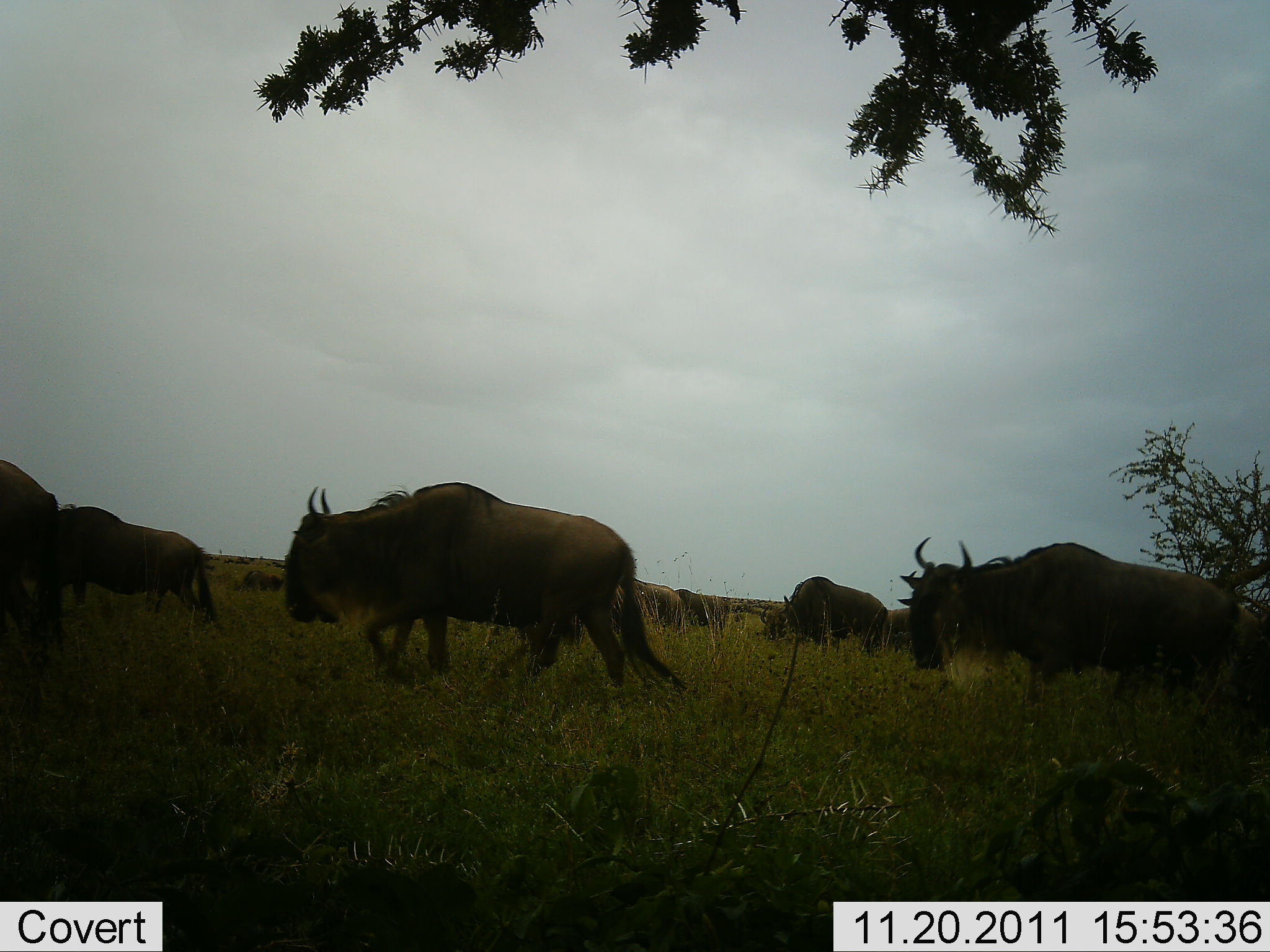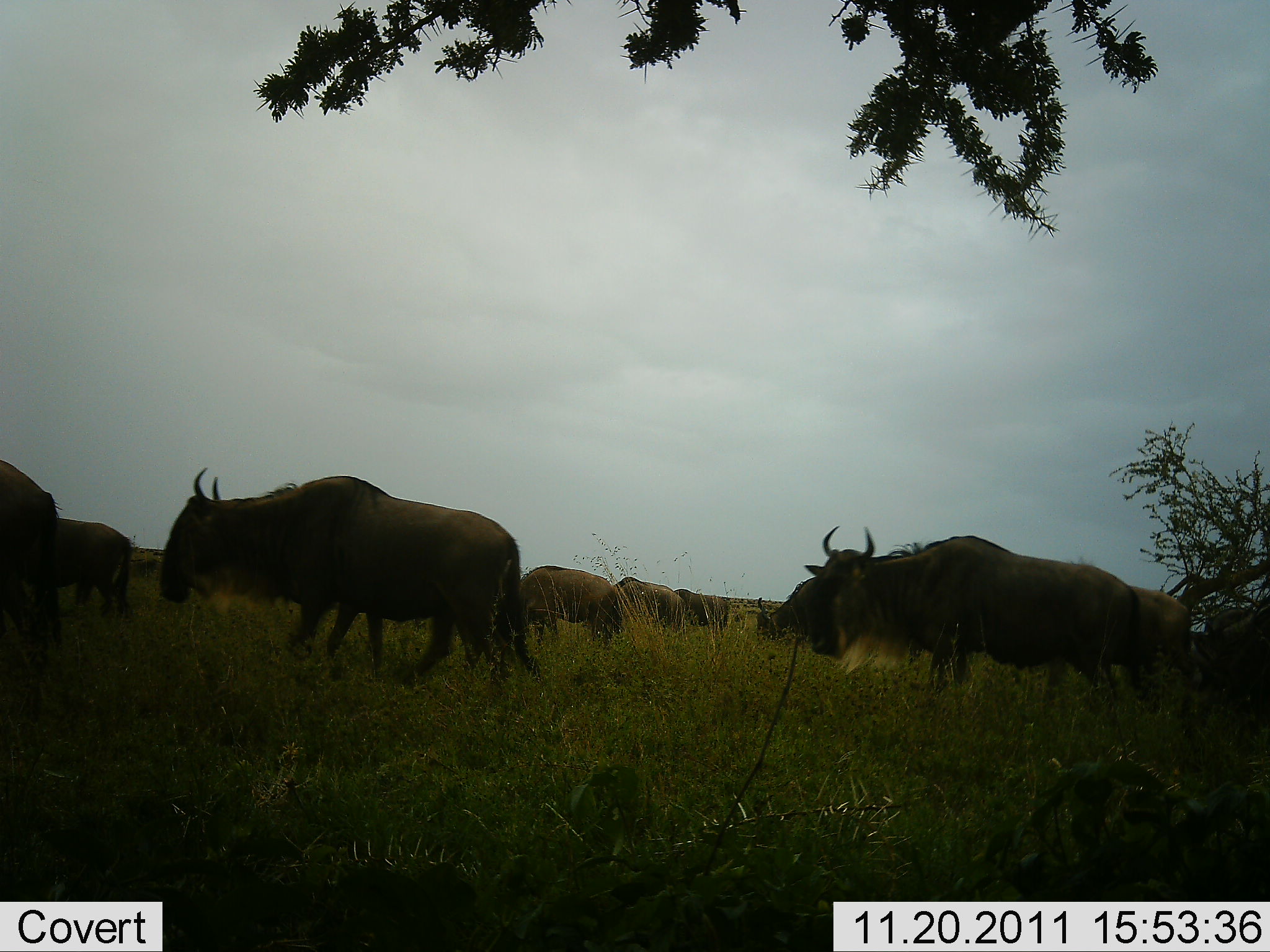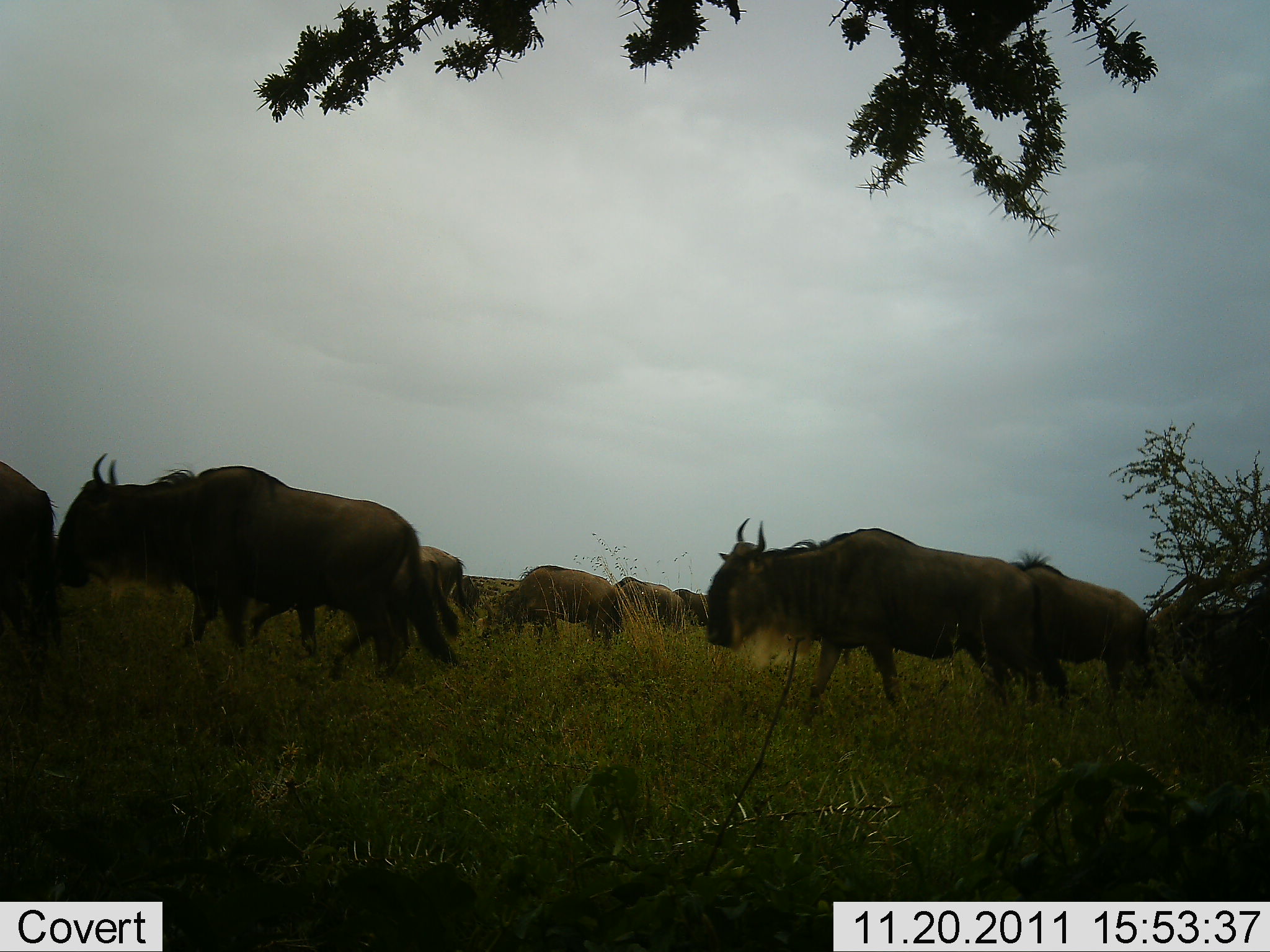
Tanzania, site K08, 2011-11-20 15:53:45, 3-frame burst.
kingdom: Animalia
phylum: Chordata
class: Mammalia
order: Artiodactyla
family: Bovidae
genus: Connochaetes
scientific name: Connochaetes taurinus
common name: blue wildebeest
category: wildebeest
Wildebeest (blue wildebeest) (Connochaetes taurinus), count 11-50. Behavior (volunteer vote fractions): standing 21%, resting 0%, moving 100%, interacting 7%. Young present (vote fraction): 0%. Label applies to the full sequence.